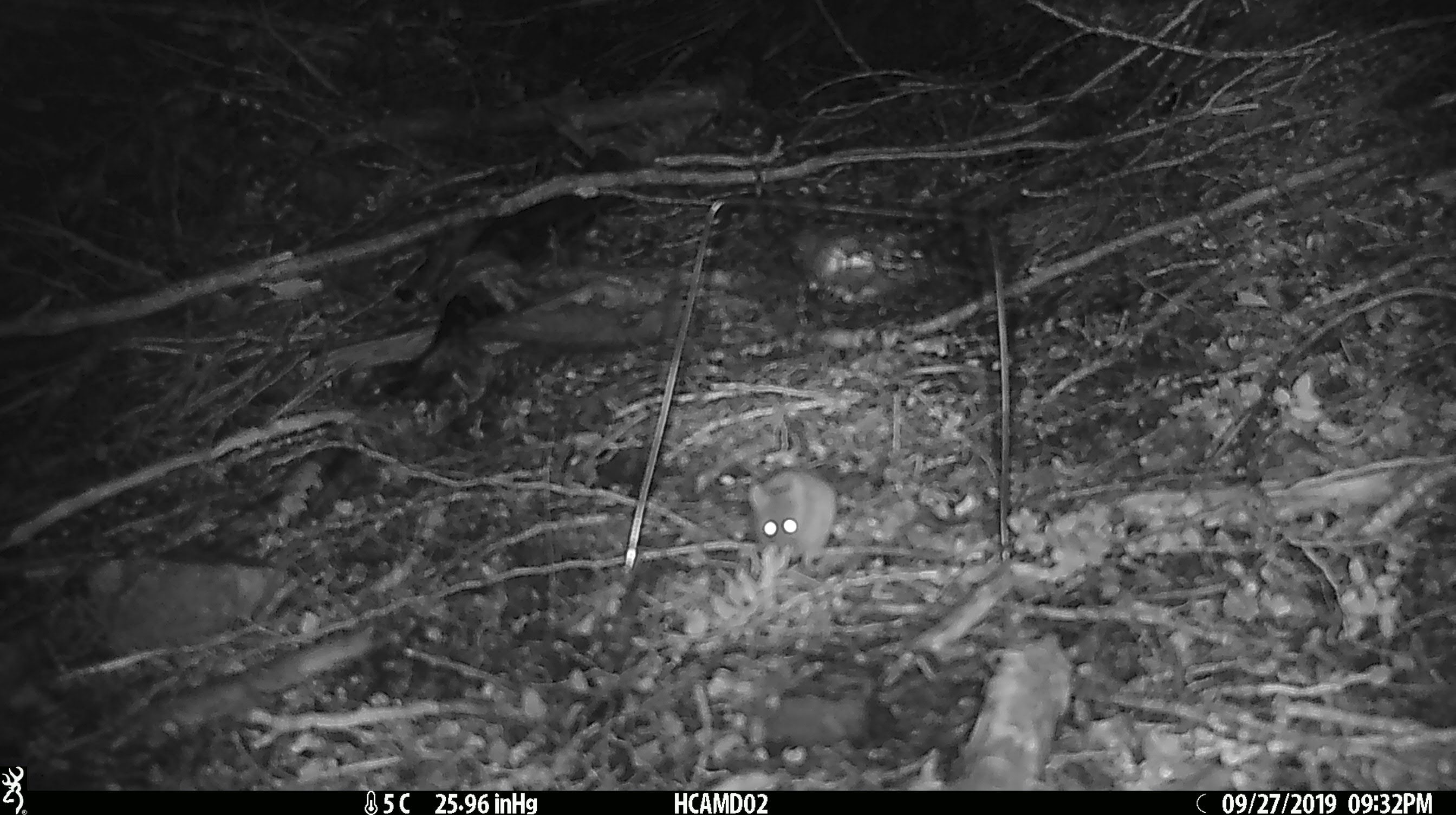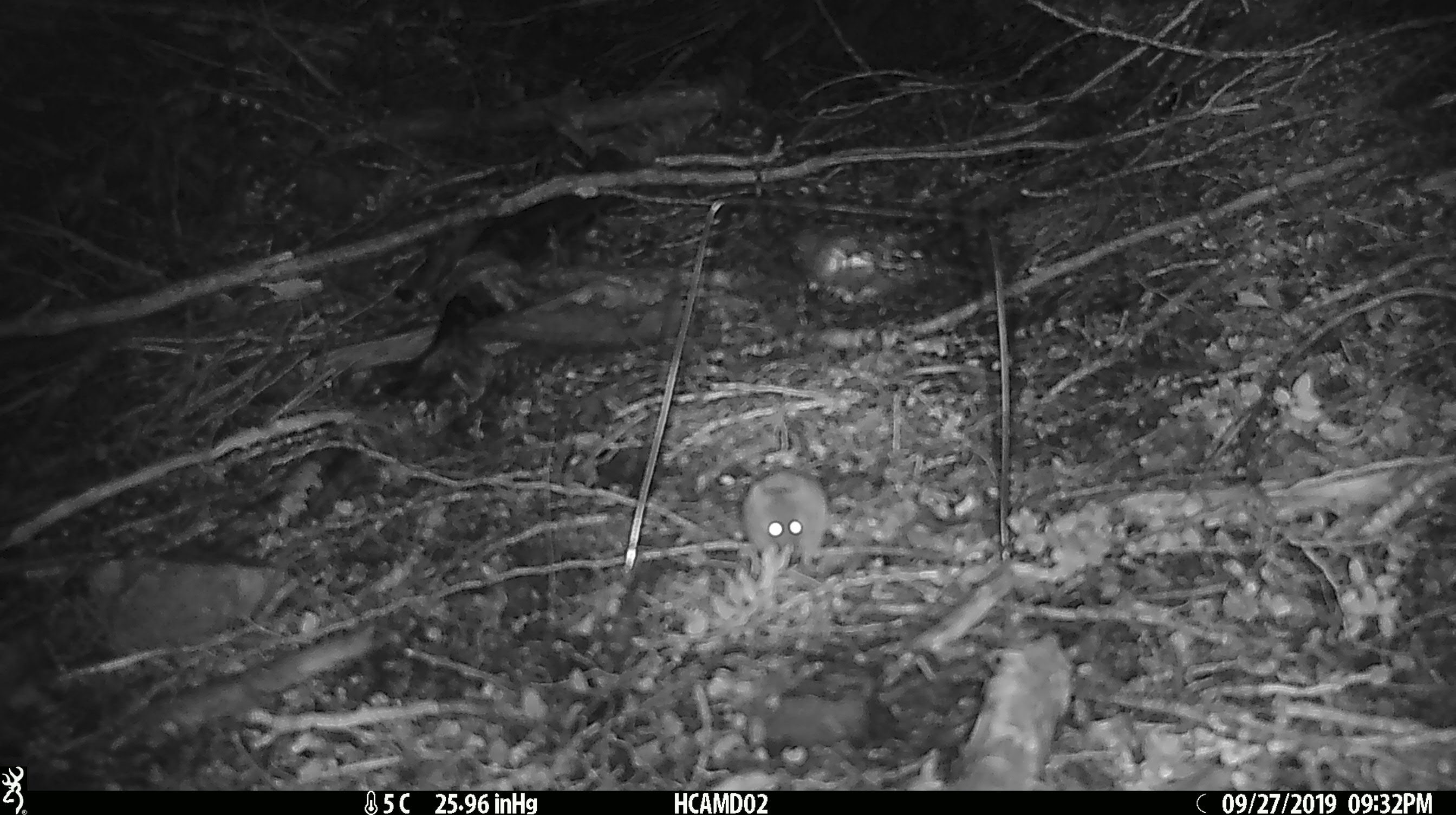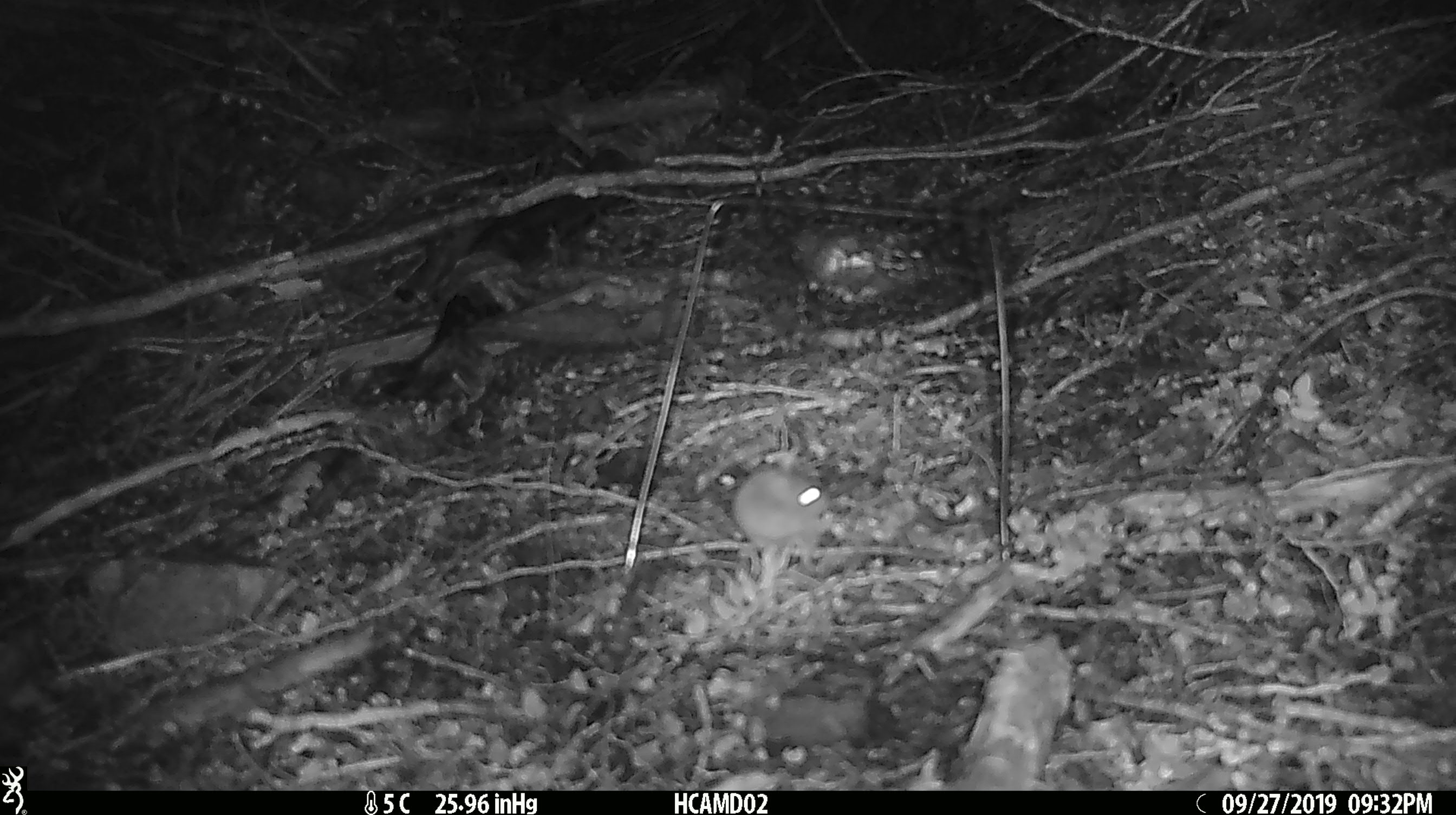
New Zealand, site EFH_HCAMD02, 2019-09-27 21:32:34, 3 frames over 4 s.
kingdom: Animalia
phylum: Chordata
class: Mammalia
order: Rodentia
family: Muridae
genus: Mus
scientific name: Mus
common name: mouse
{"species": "mouse (Mus)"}